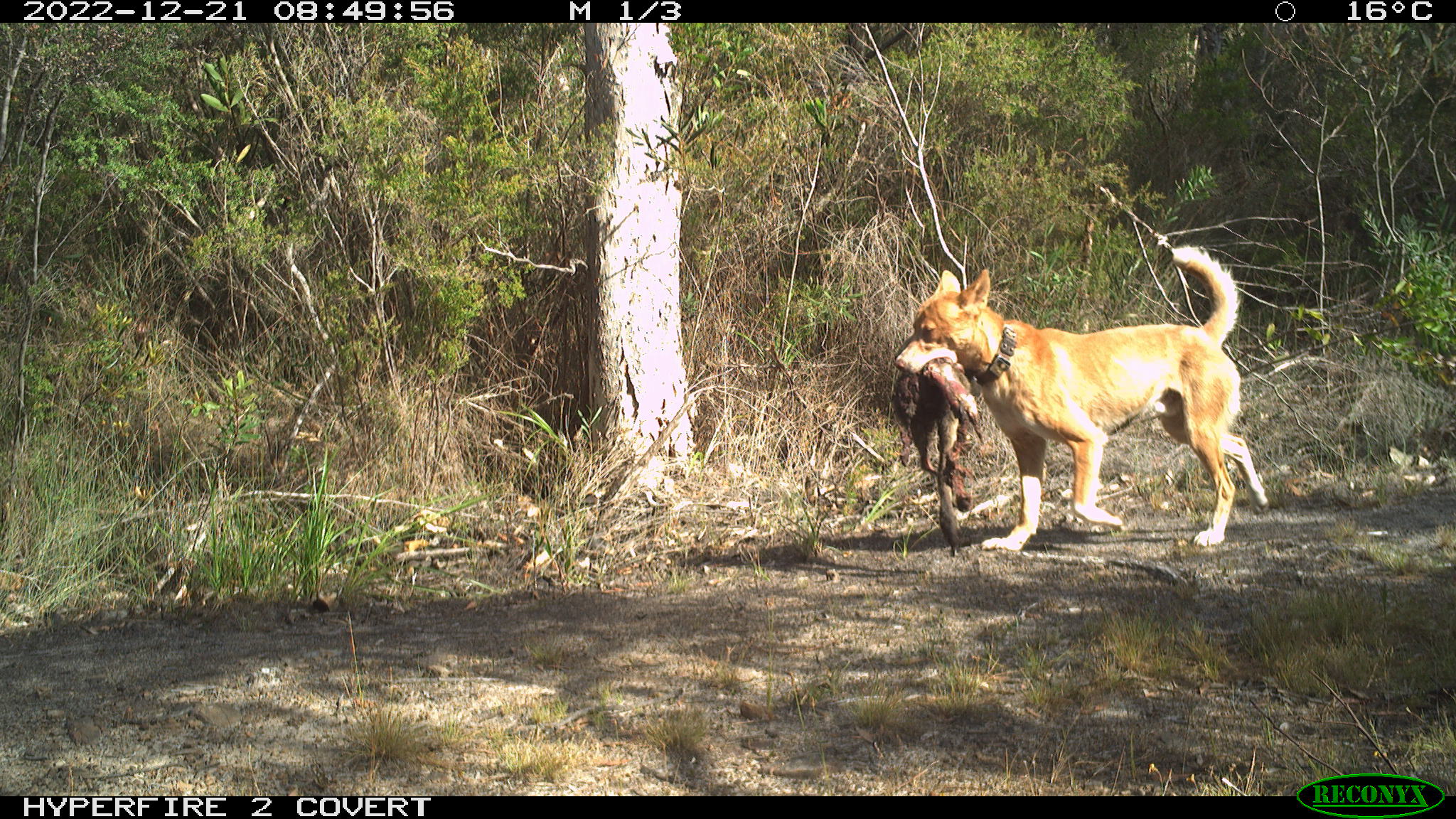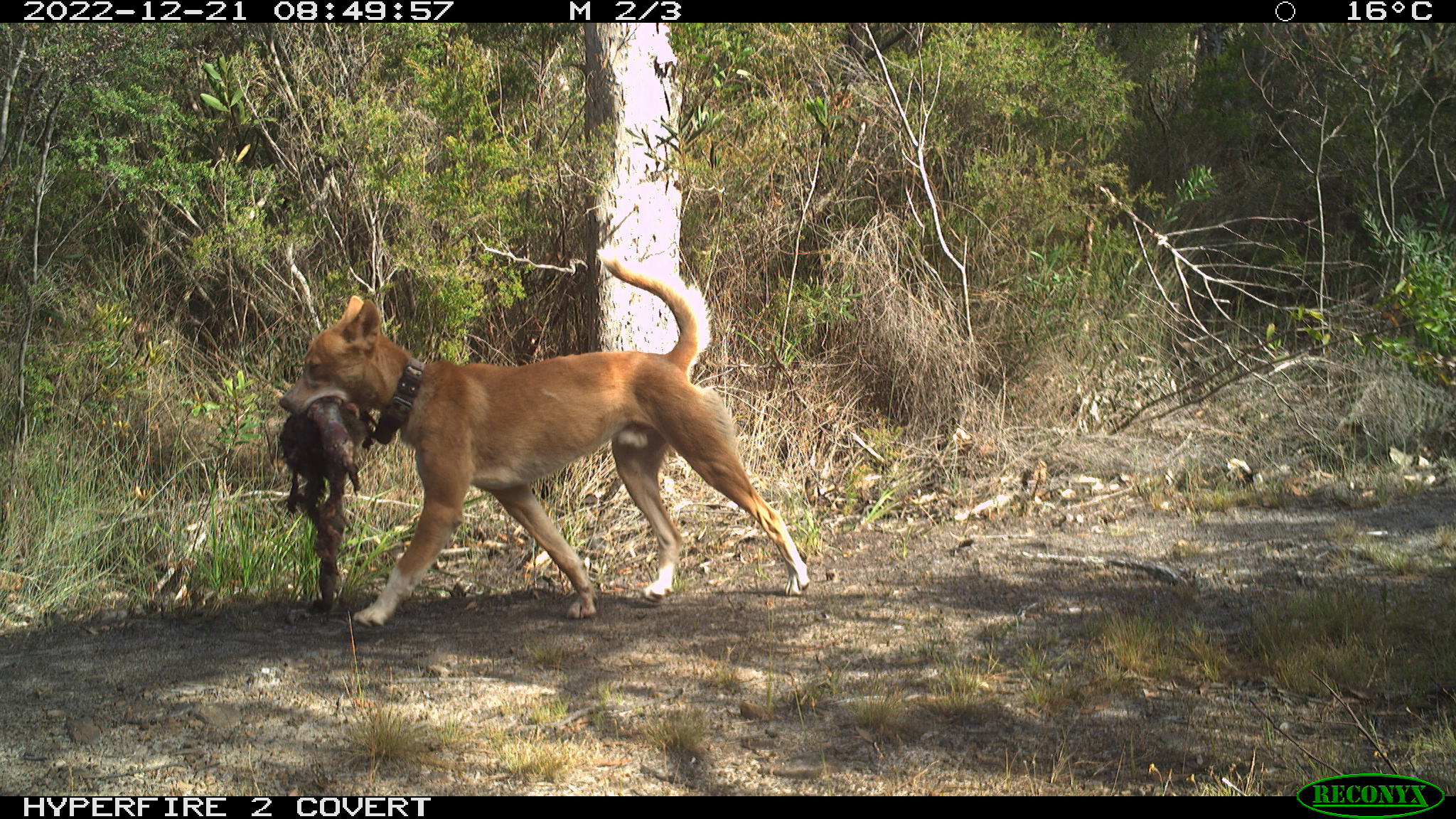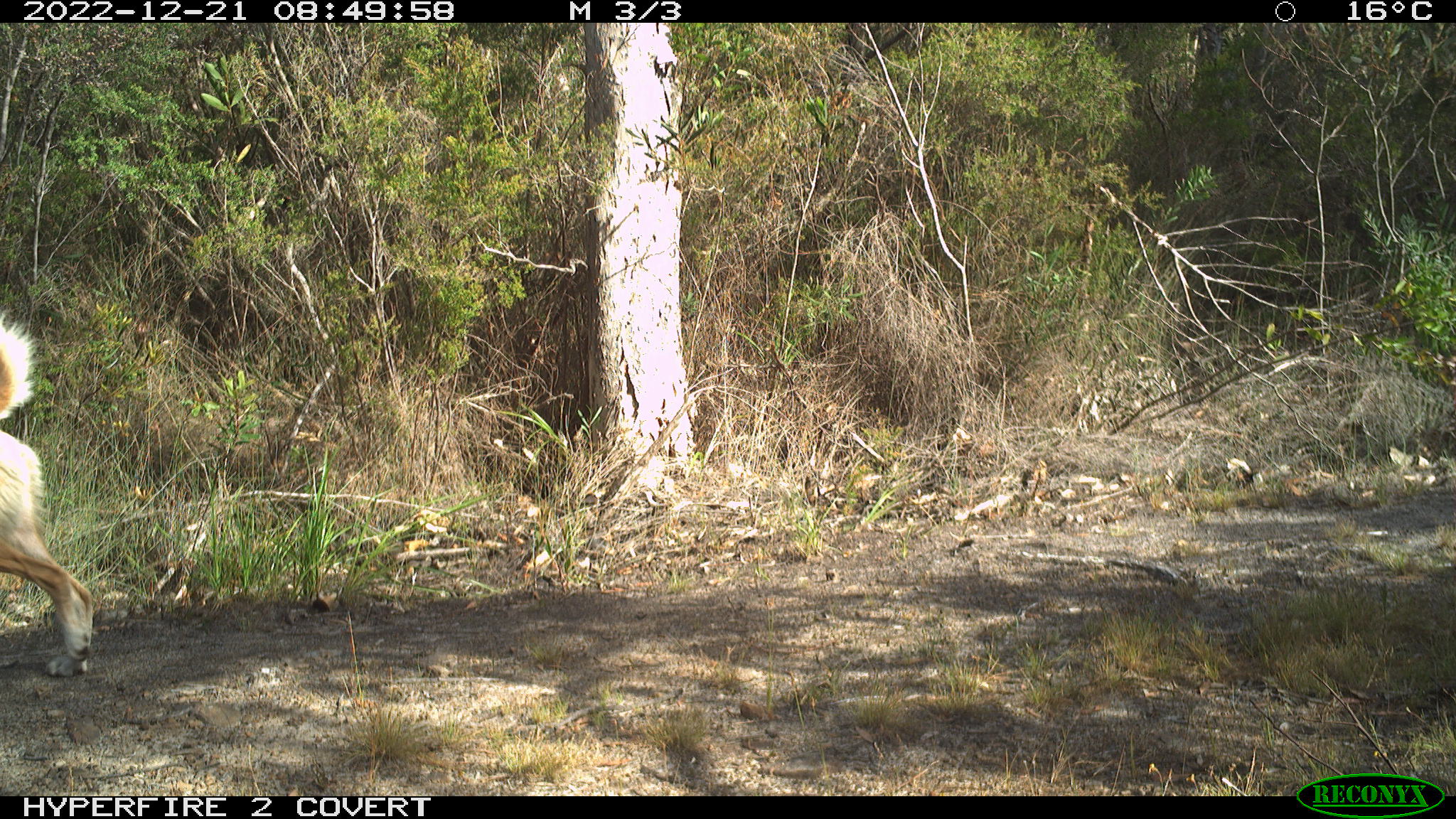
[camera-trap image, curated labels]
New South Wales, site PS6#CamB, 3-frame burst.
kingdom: Animalia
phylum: Chordata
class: Mammalia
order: Carnivora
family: Canidae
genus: Canis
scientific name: Canis familiaris dingo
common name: dingo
Dingo (Canis familiaris dingo).